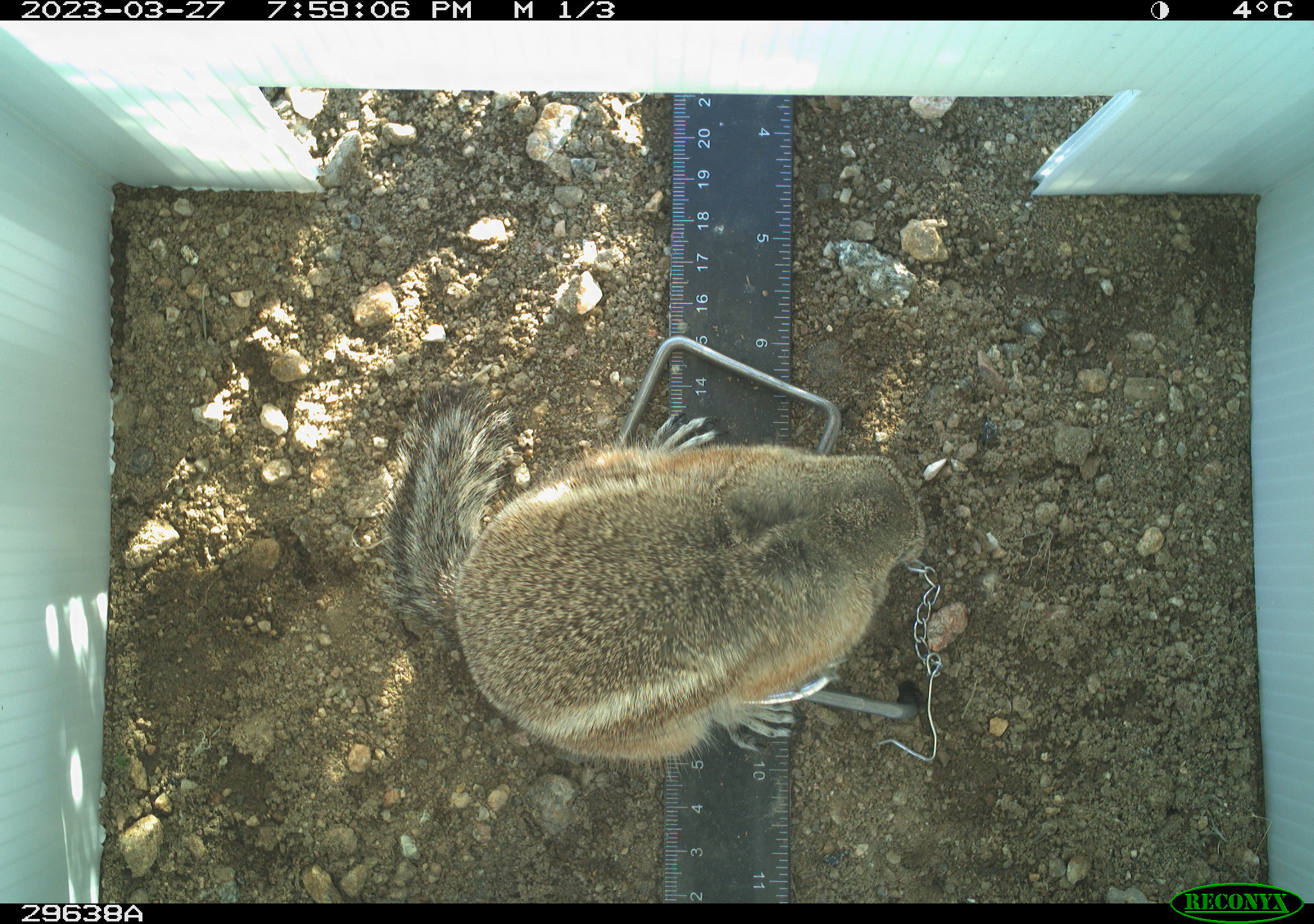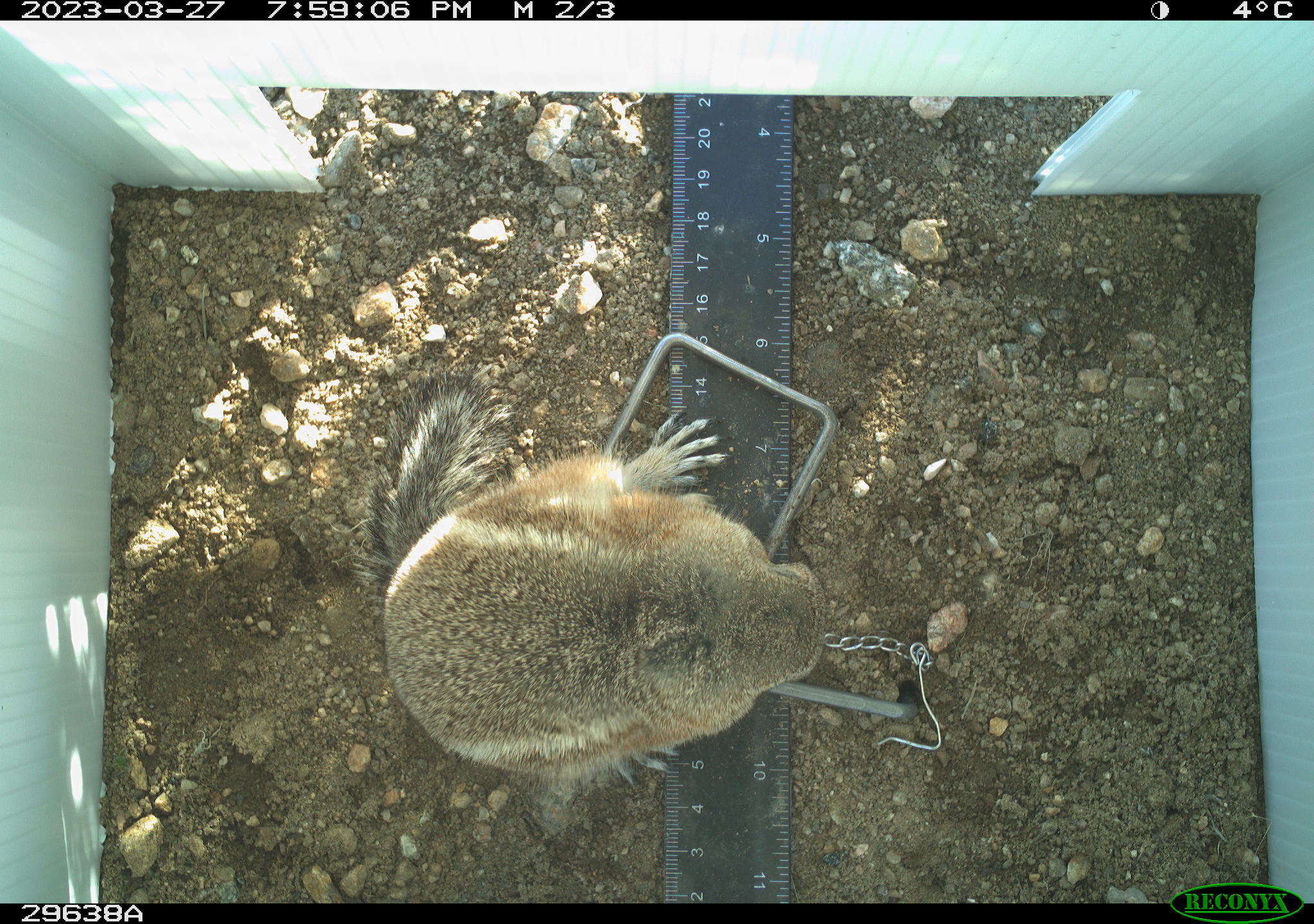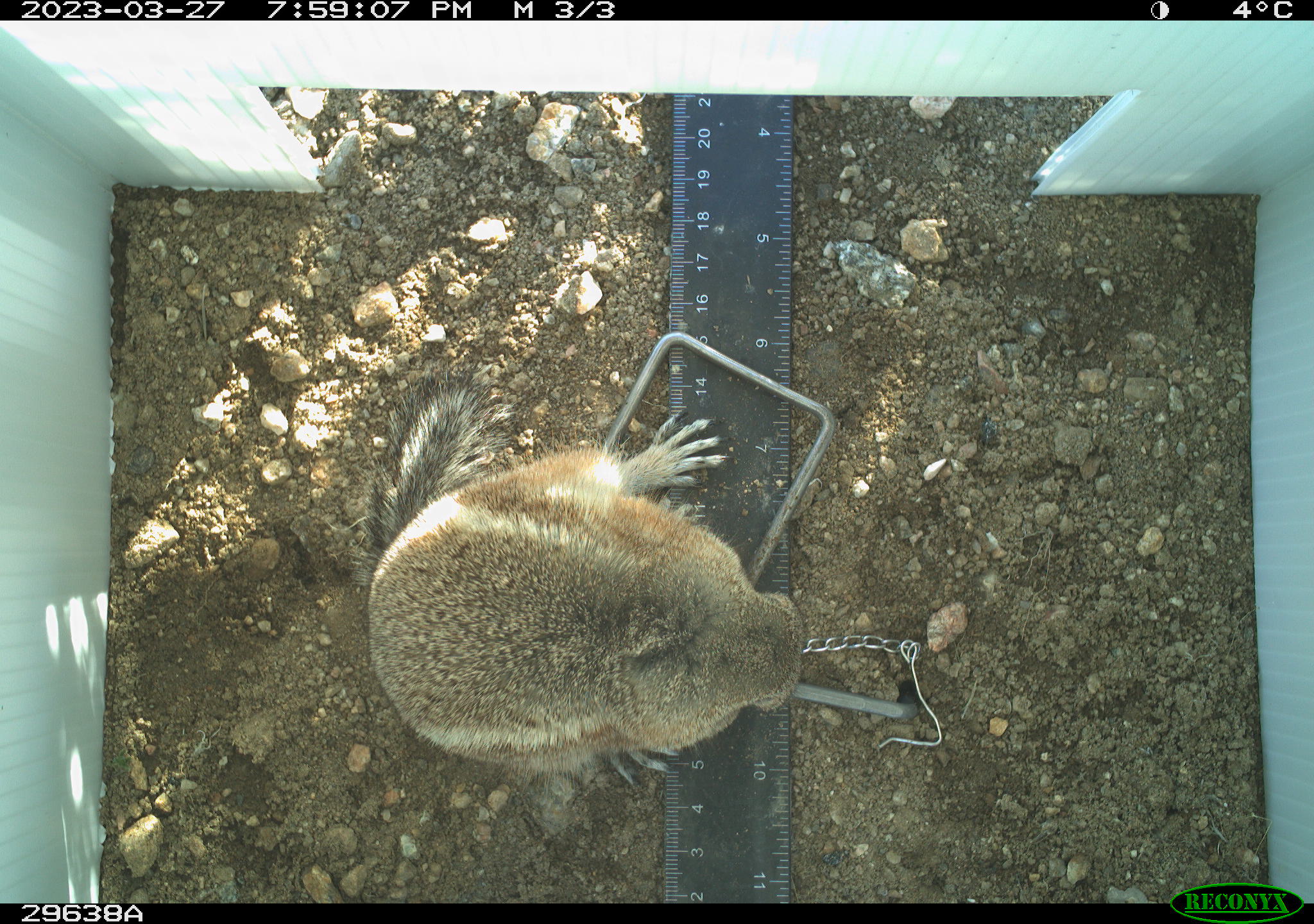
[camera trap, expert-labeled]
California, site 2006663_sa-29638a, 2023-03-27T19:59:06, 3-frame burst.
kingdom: Animalia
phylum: Chordata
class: Mammalia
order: Rodentia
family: Sciuridae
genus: Ammospermophilus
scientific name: Ammospermophilus leucurus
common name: white-tailed antelope squirrel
White-tailed antelope squirrel (Ammospermophilus leucurus).